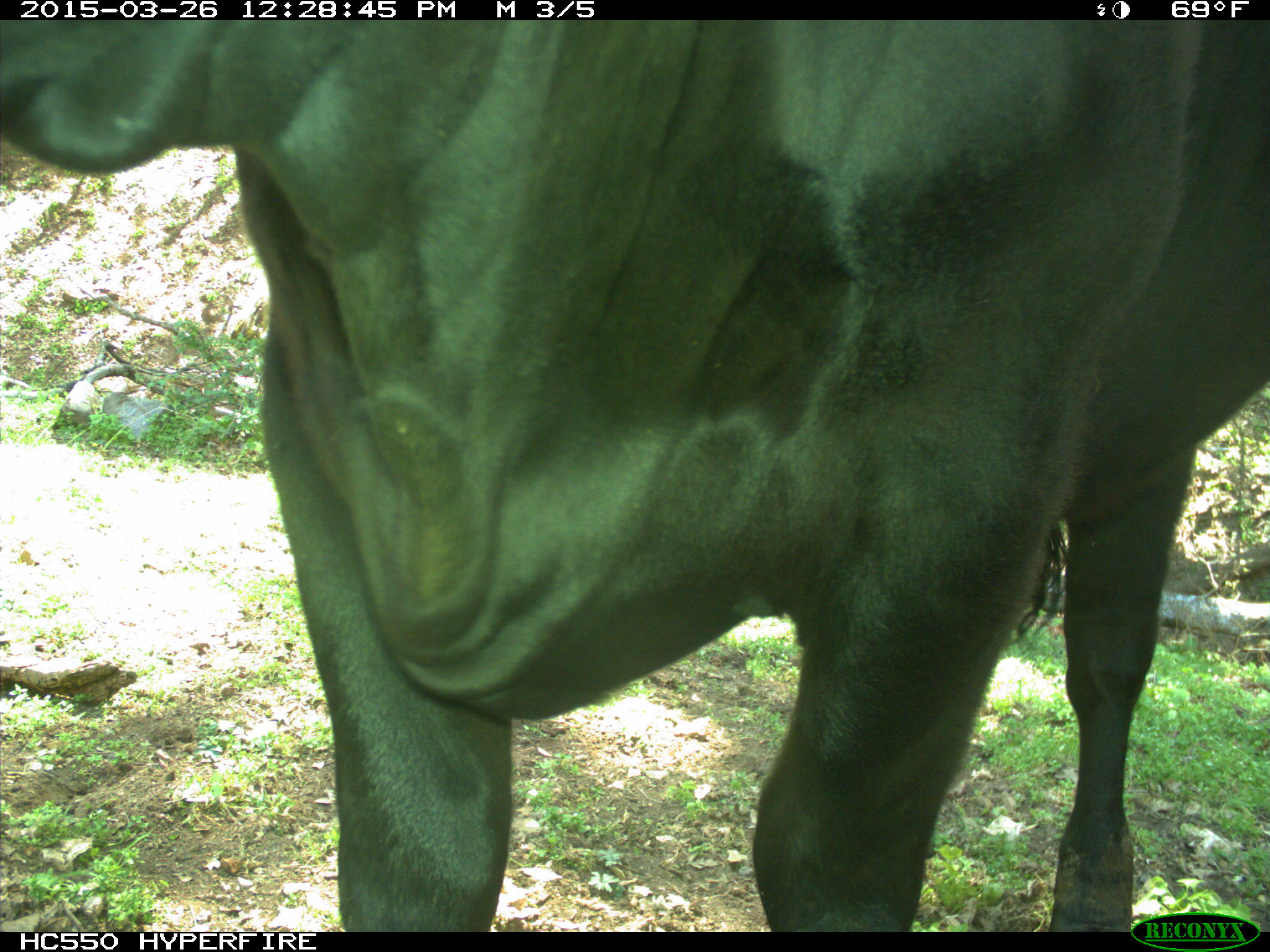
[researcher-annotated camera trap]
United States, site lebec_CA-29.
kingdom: Animalia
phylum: Chordata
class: Mammalia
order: Artiodactyla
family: Bovidae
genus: Bos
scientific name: Bos taurus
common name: domestic cow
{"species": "Bos taurus (domestic cow)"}